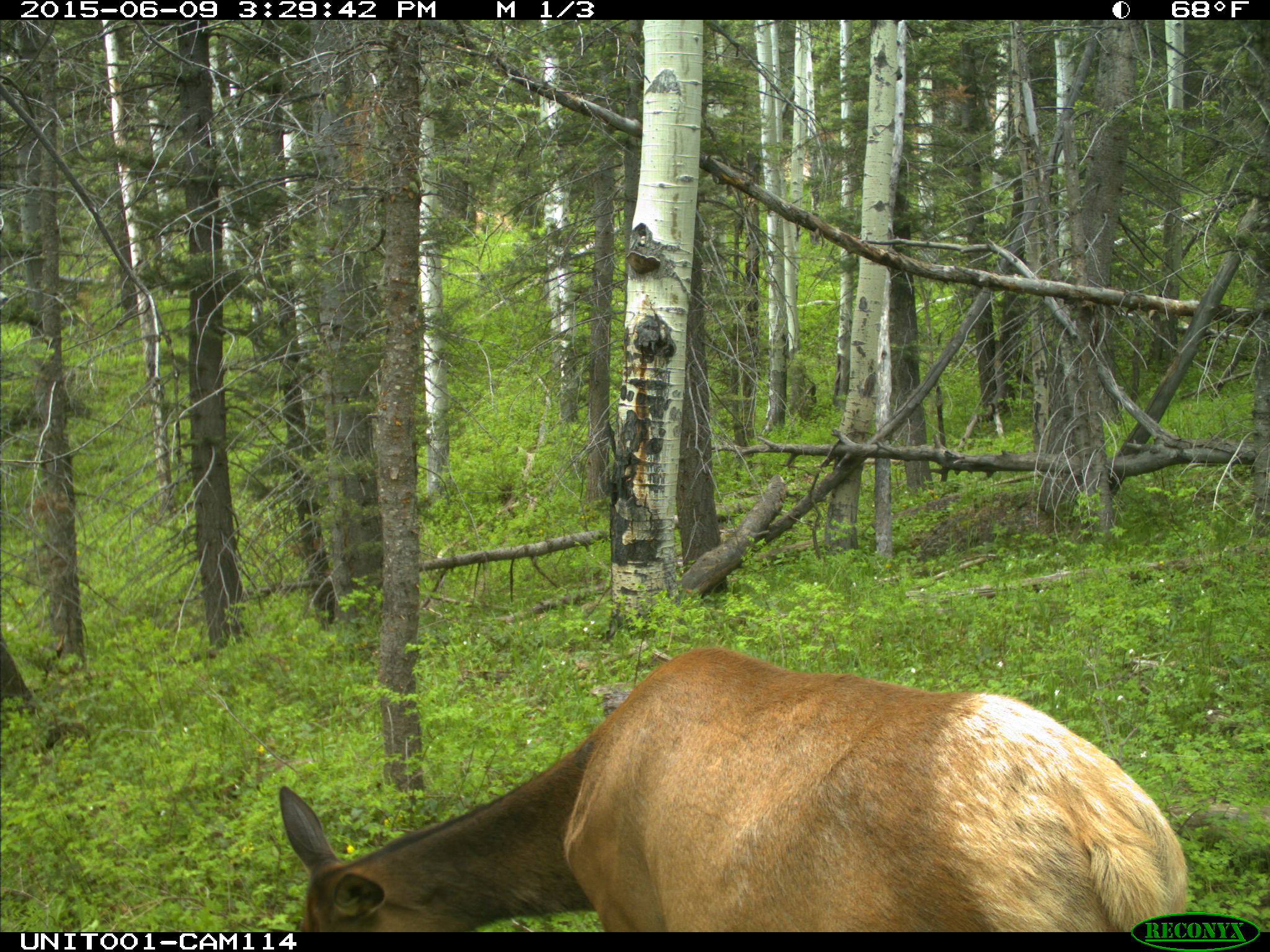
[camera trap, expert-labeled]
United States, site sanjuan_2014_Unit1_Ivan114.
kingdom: Animalia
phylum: Chordata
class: Mammalia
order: Artiodactyla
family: Cervidae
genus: Cervus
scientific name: Cervus elaphus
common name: red deer